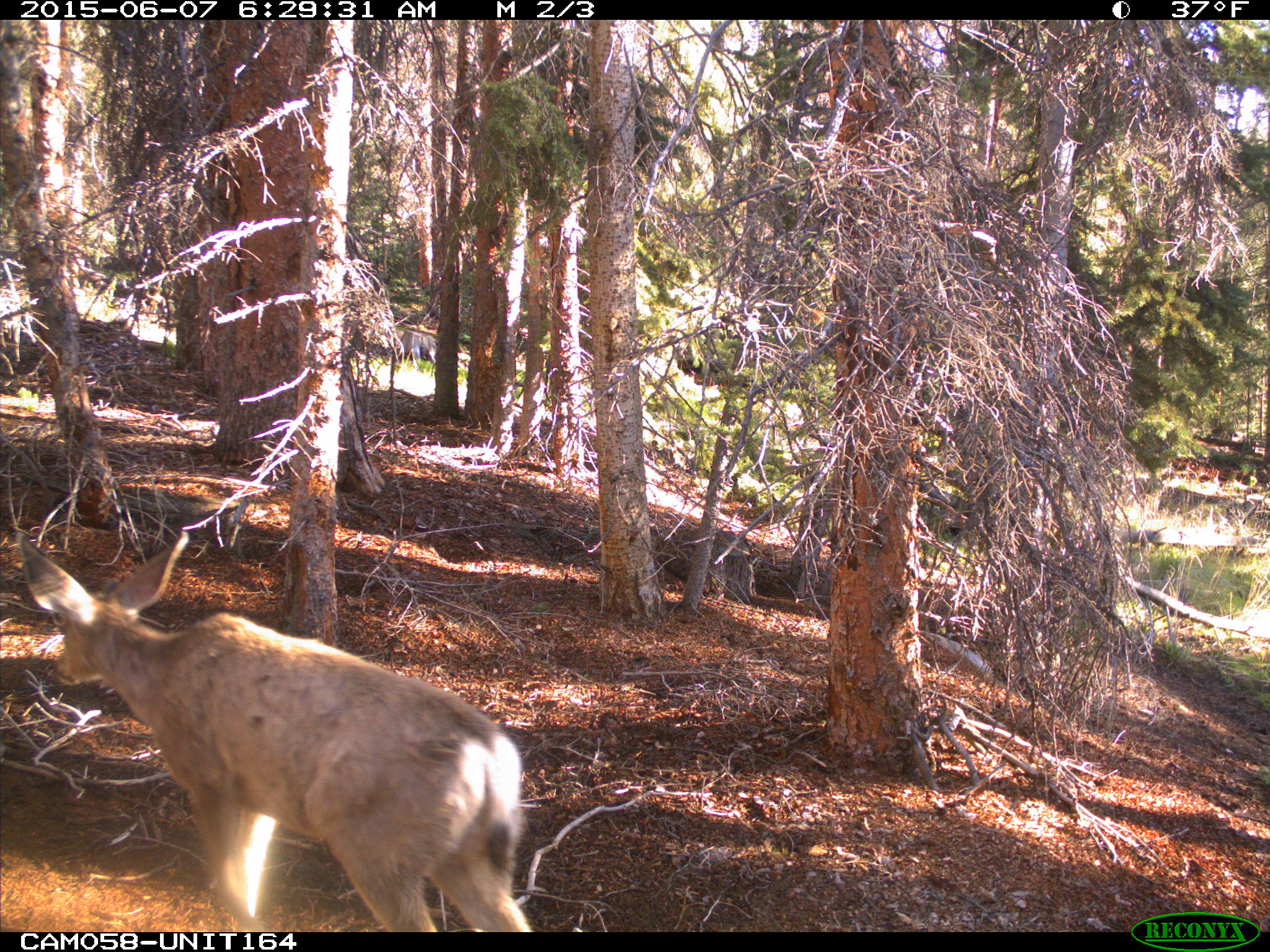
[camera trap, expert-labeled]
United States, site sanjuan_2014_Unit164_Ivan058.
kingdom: Animalia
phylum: Chordata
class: Mammalia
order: Artiodactyla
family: Cervidae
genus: Odocoileus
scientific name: Odocoileus hemionus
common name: mule deer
Odocoileus hemionus (mule deer).